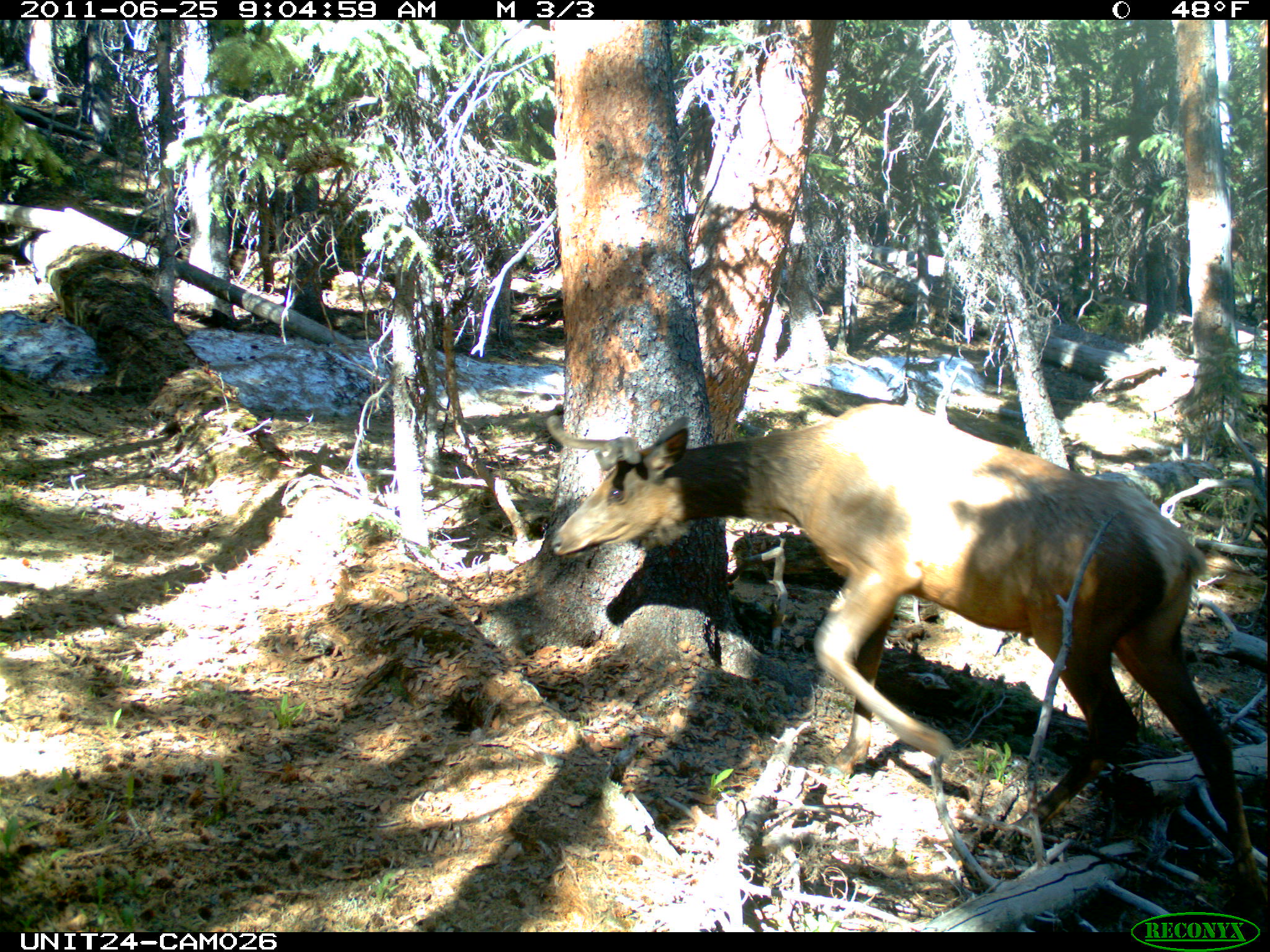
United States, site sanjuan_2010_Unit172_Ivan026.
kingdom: Animalia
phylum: Chordata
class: Mammalia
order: Artiodactyla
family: Cervidae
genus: Cervus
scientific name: Cervus elaphus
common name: red deer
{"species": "Cervus elaphus (red deer)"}